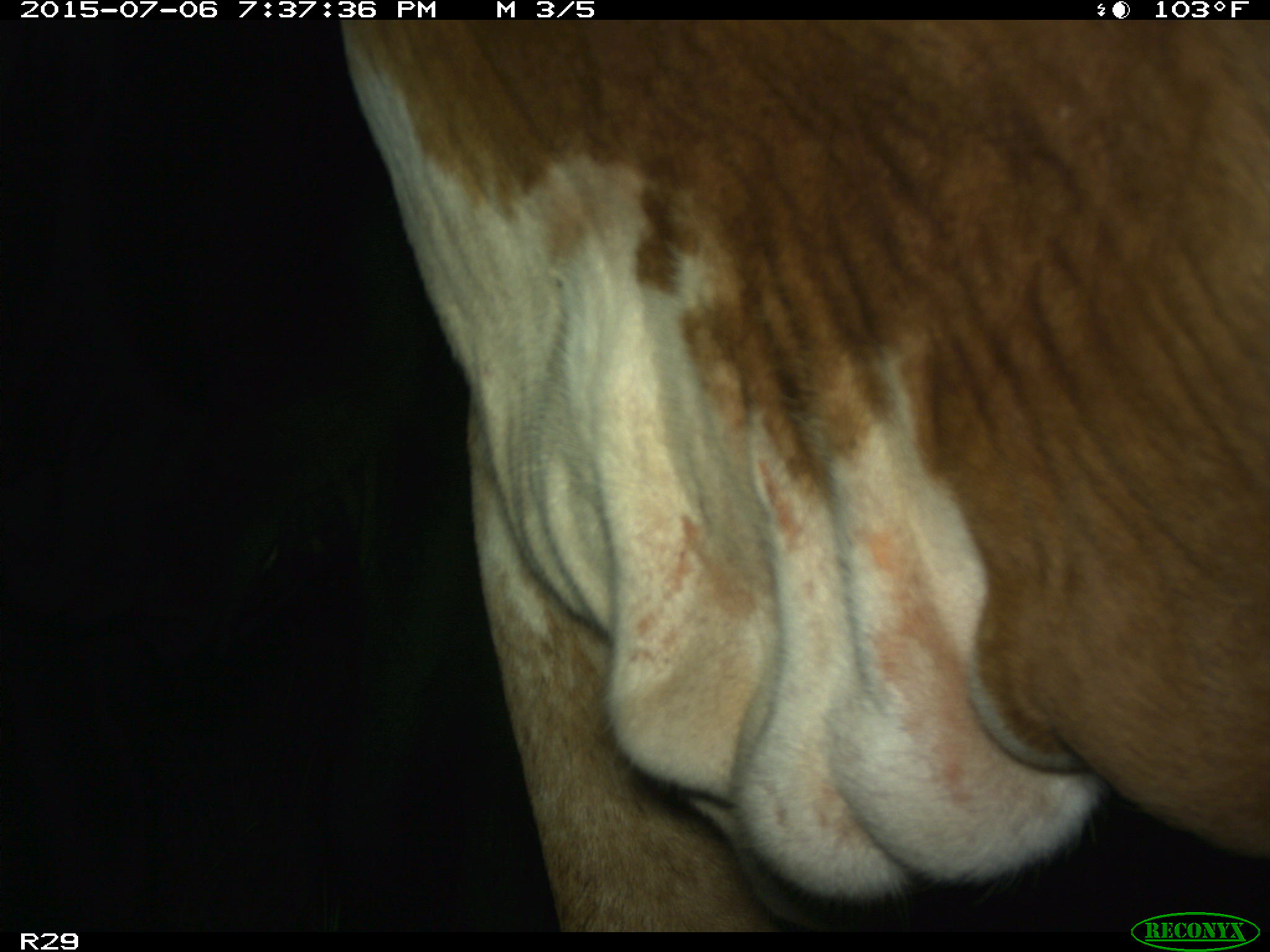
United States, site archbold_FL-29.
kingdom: Animalia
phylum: Chordata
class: Mammalia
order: Artiodactyla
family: Bovidae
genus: Bos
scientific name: Bos taurus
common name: domestic cow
Bos taurus (domestic cow).